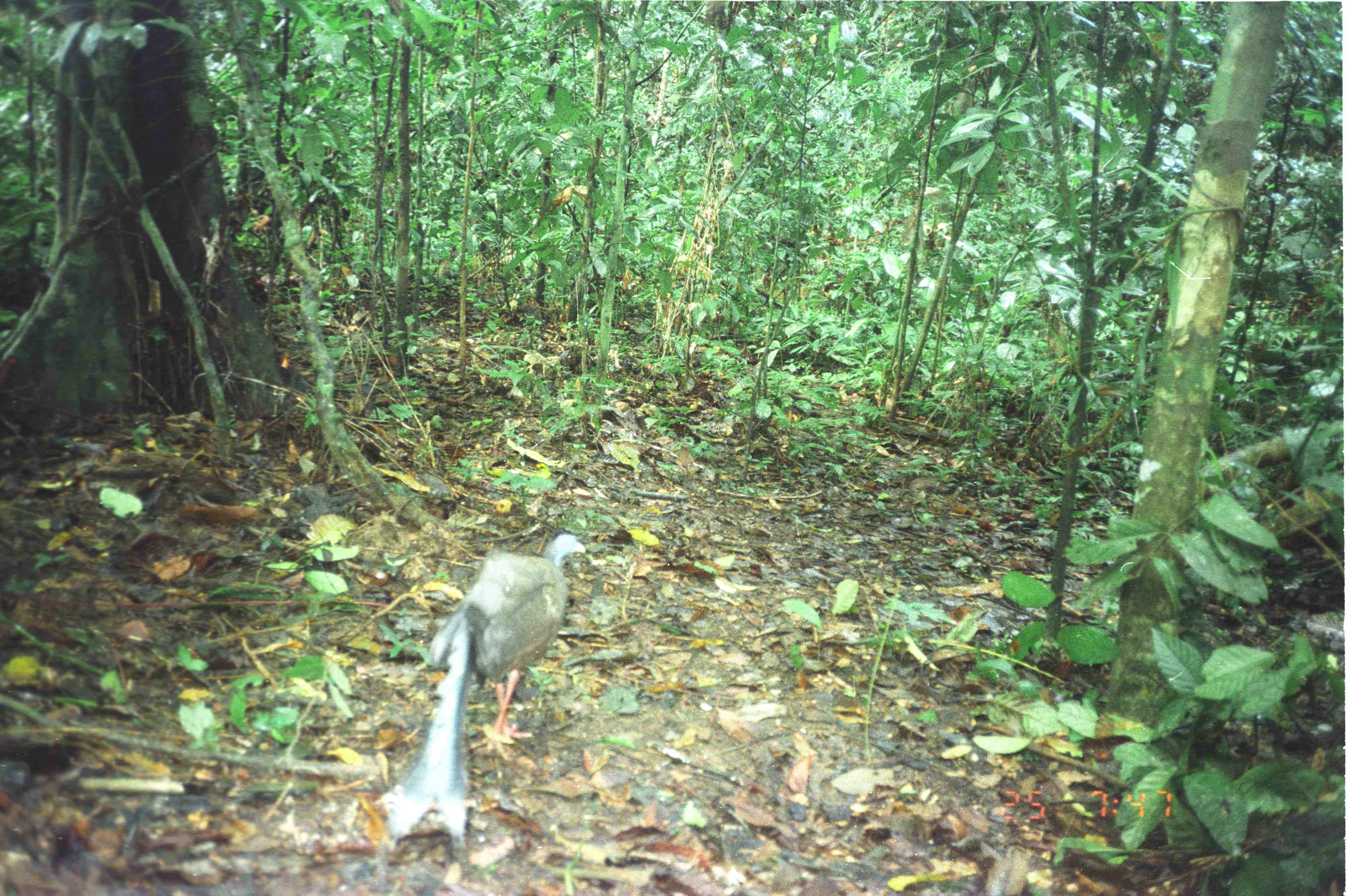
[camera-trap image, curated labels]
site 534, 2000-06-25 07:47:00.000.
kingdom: Animalia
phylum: Chordata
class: Aves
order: Galliformes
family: Phasianidae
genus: Argusianus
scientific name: Argusianus argus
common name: great argus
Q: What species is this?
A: Argusianus argus (great argus).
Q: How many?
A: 1.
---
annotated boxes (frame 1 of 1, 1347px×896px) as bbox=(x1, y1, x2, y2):
argusianus argus: bbox=(376, 530, 585, 846)